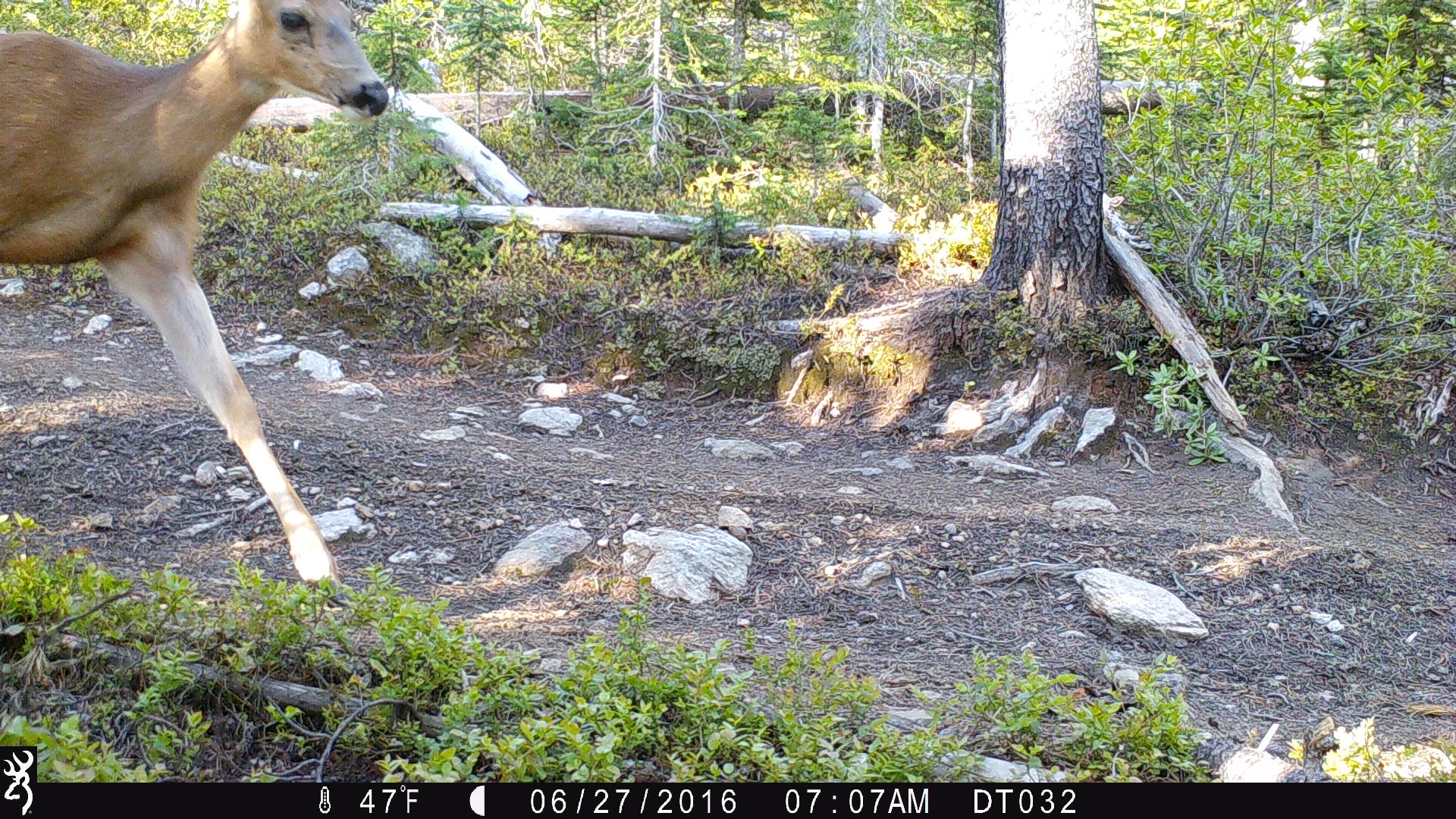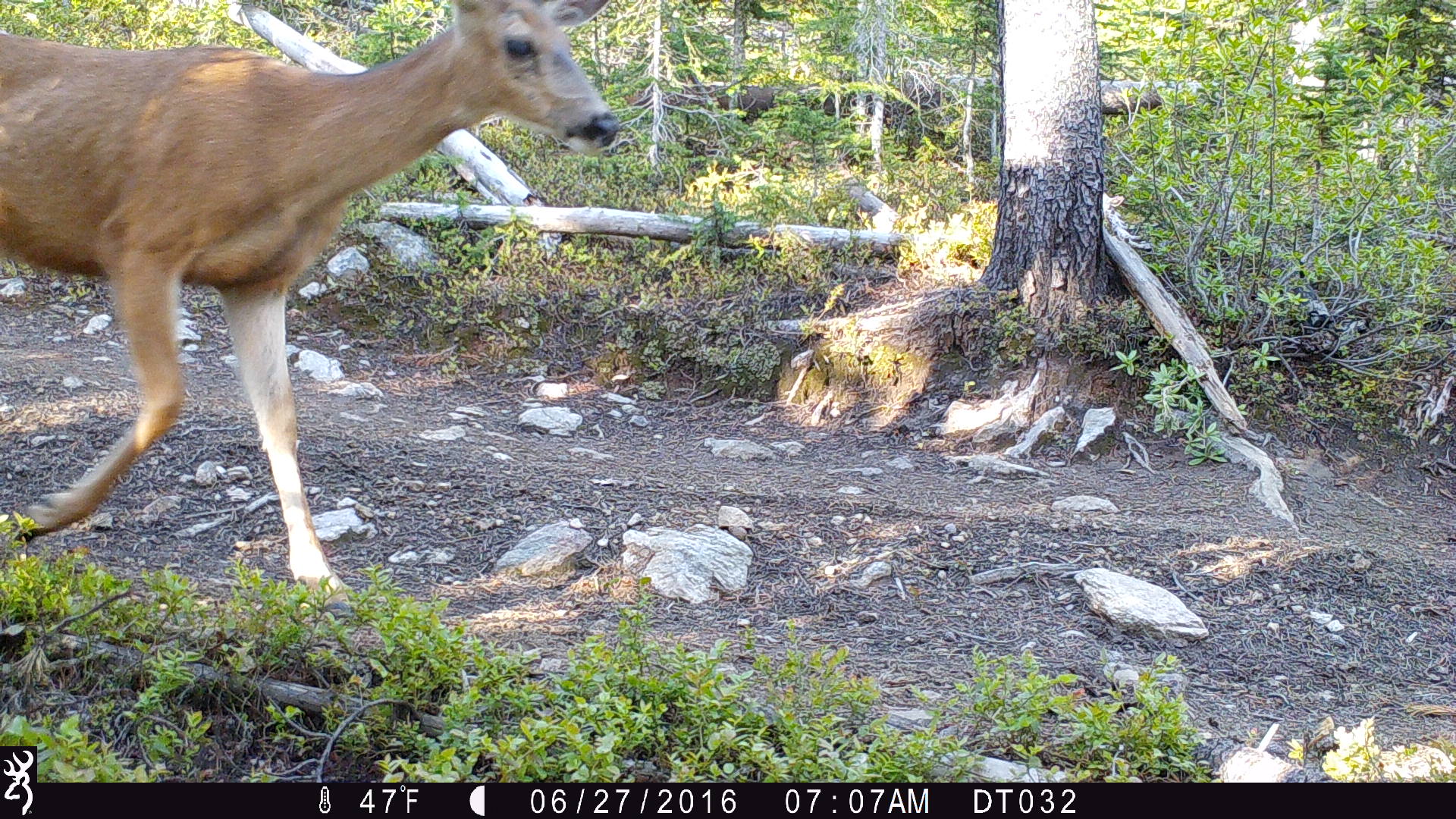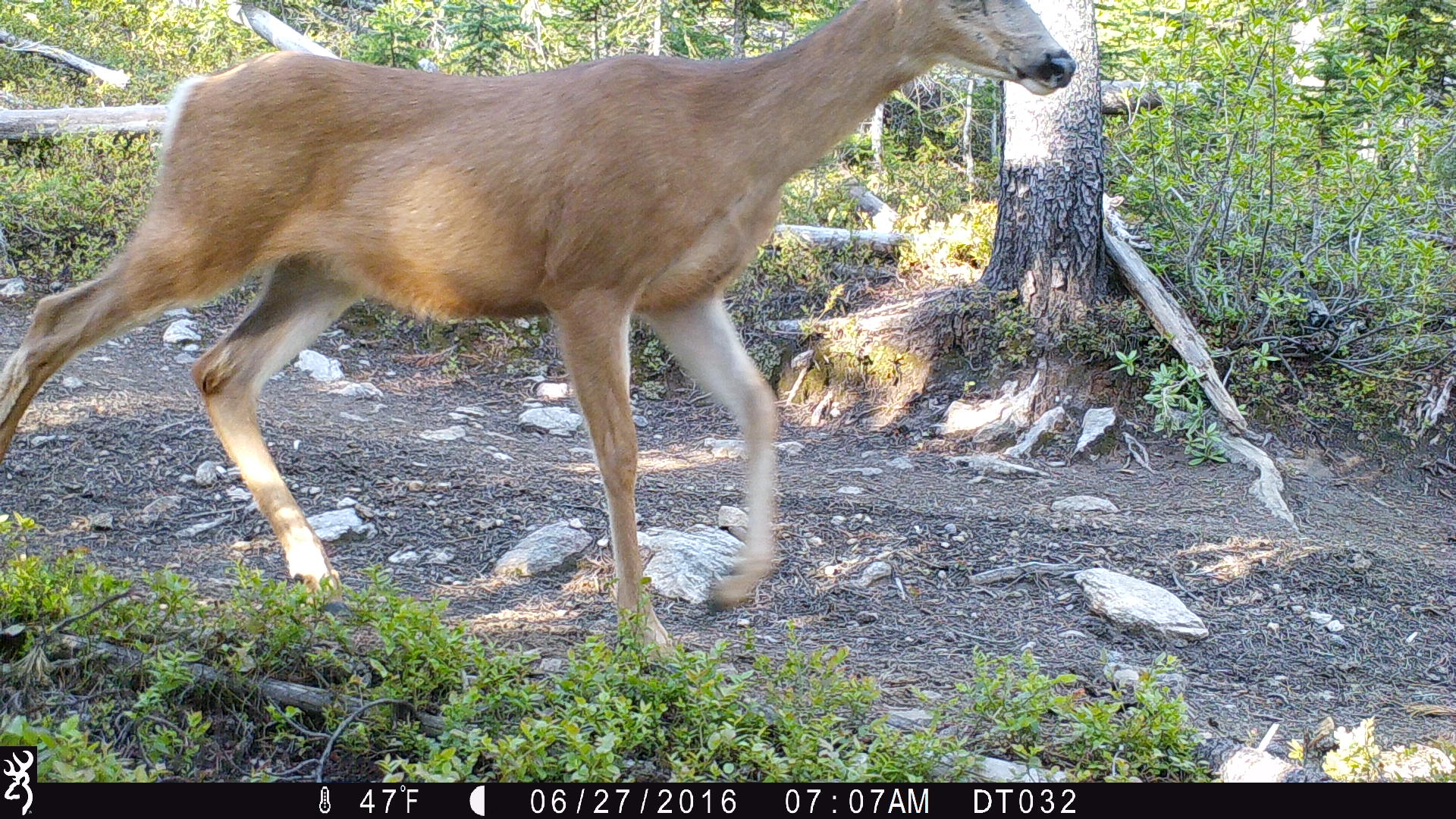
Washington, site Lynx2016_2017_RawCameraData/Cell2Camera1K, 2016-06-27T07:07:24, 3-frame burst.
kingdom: Animalia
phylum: Chordata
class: Mammalia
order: Artiodactyla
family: Cervidae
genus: Odocoileus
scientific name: Odocoileus hemionus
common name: mule deer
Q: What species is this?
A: Odocoileus hemionus (mule deer).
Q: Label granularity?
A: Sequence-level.